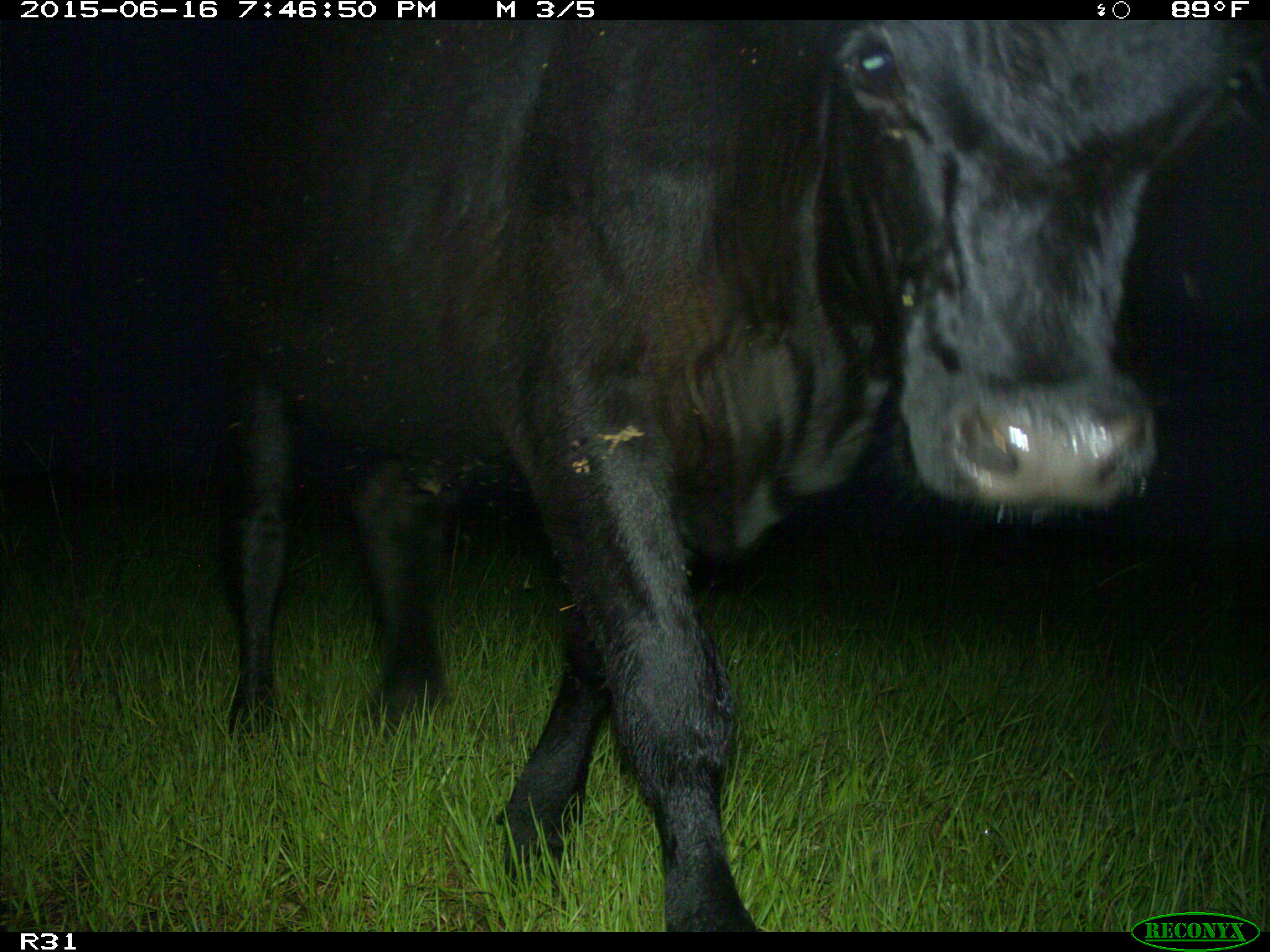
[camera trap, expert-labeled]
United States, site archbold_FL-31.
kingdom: Animalia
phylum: Chordata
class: Mammalia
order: Artiodactyla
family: Bovidae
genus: Bos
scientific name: Bos taurus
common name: domestic cow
Bos taurus (domestic cow).